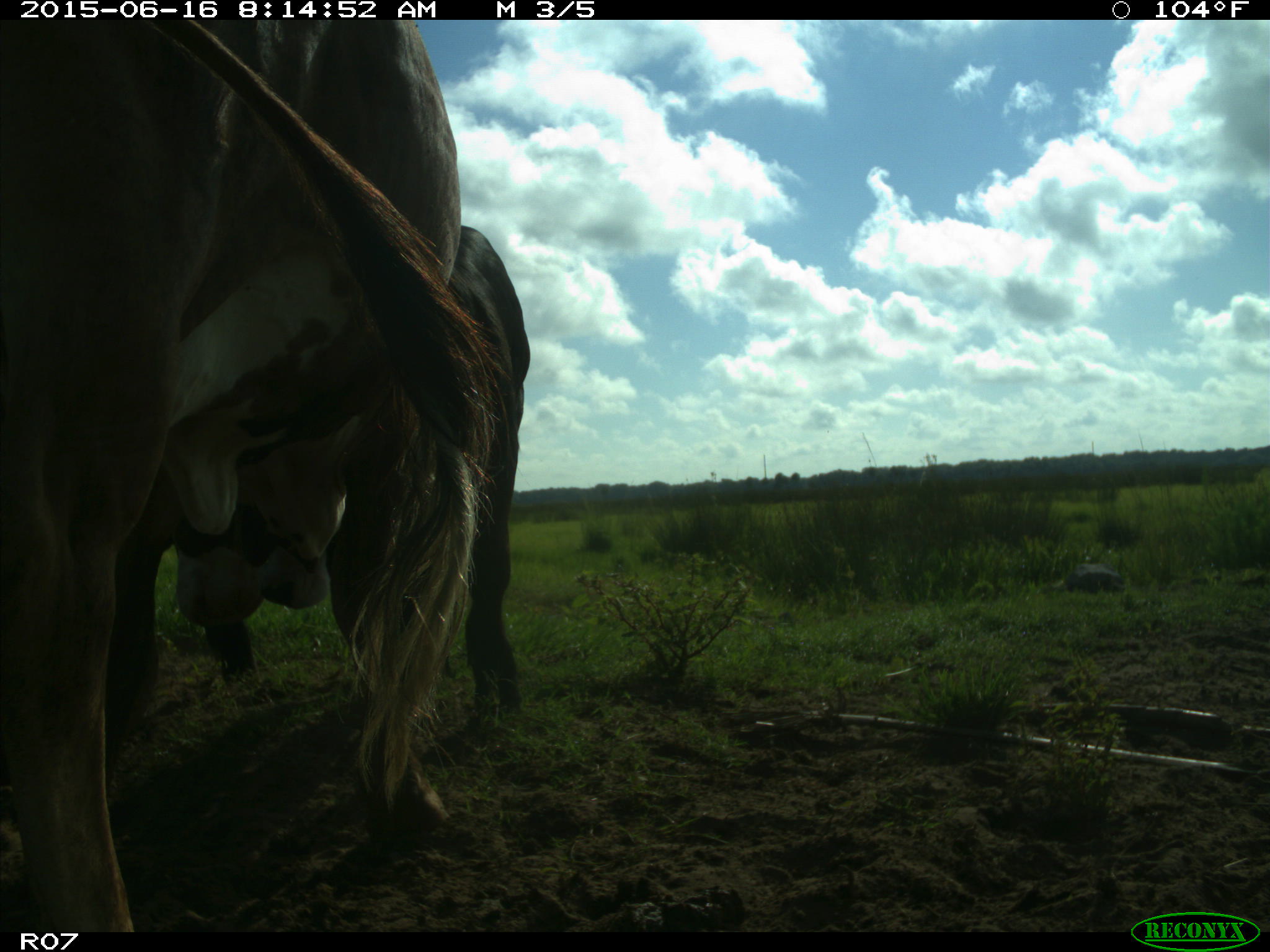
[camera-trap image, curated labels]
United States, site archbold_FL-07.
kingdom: Animalia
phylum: Chordata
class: Mammalia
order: Artiodactyla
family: Bovidae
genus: Bos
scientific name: Bos taurus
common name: domestic cow